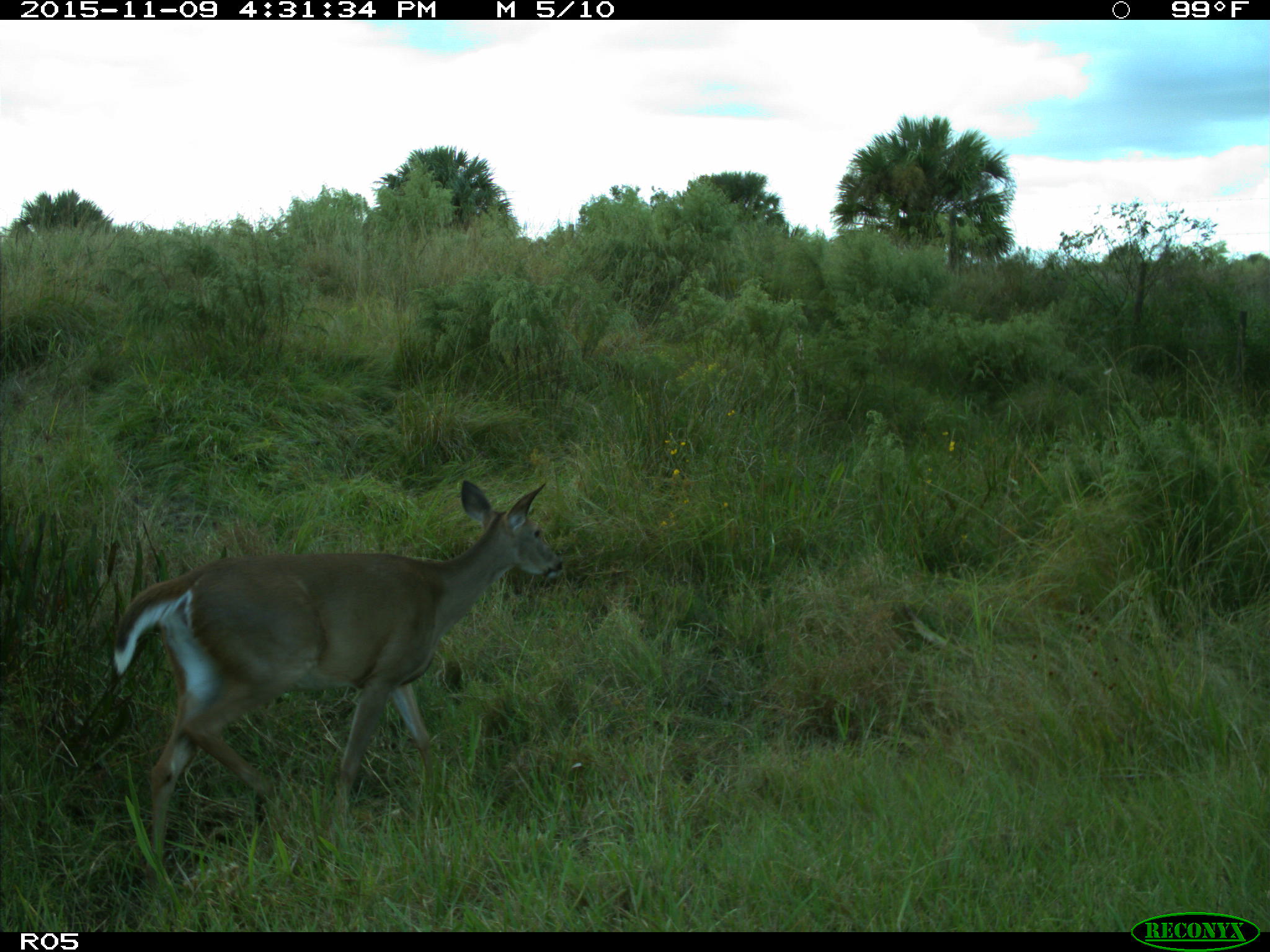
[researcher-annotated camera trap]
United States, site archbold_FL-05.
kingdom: Animalia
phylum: Chordata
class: Mammalia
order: Artiodactyla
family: Cervidae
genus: Odocoileus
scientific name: Odocoileus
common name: deer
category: unidentified deer